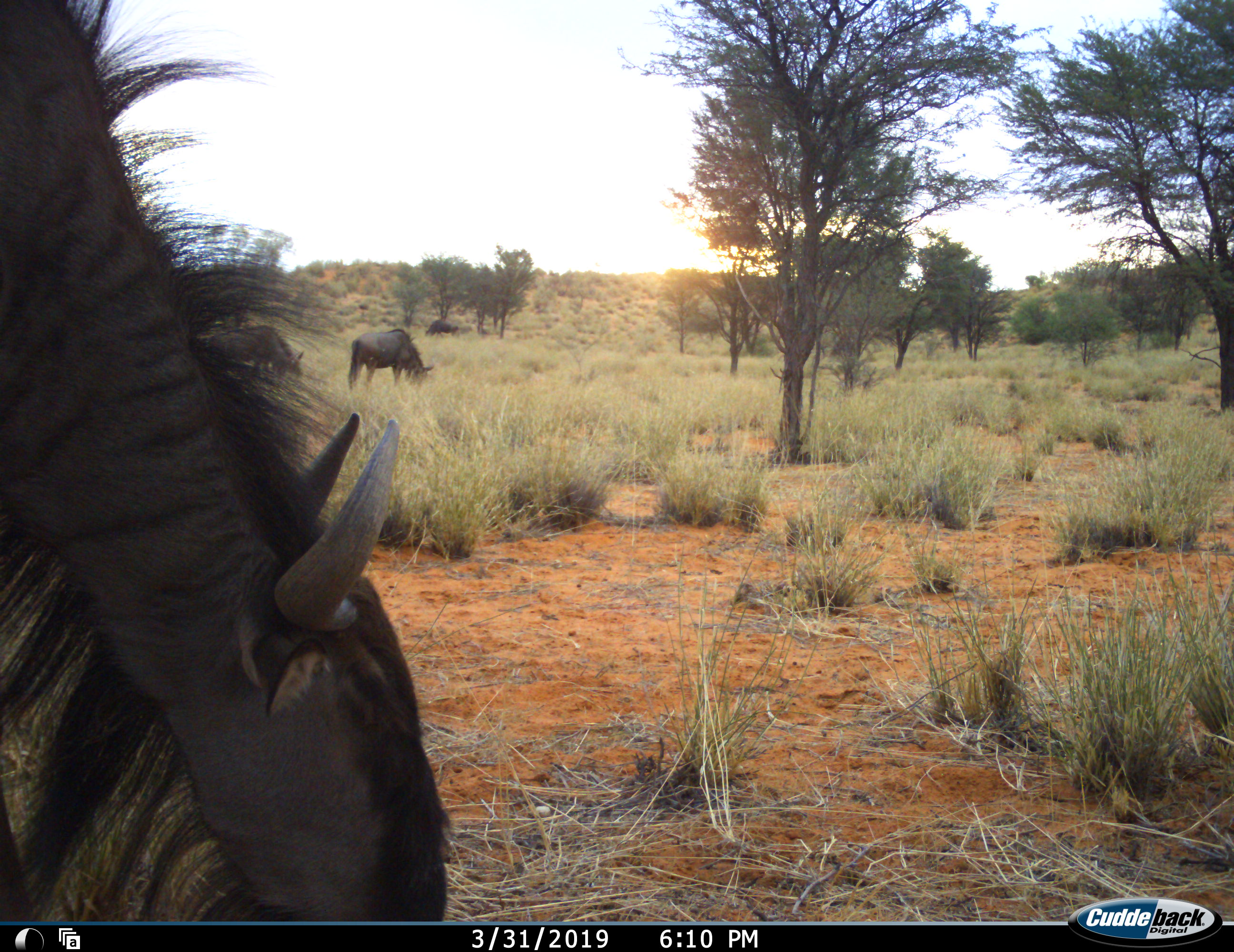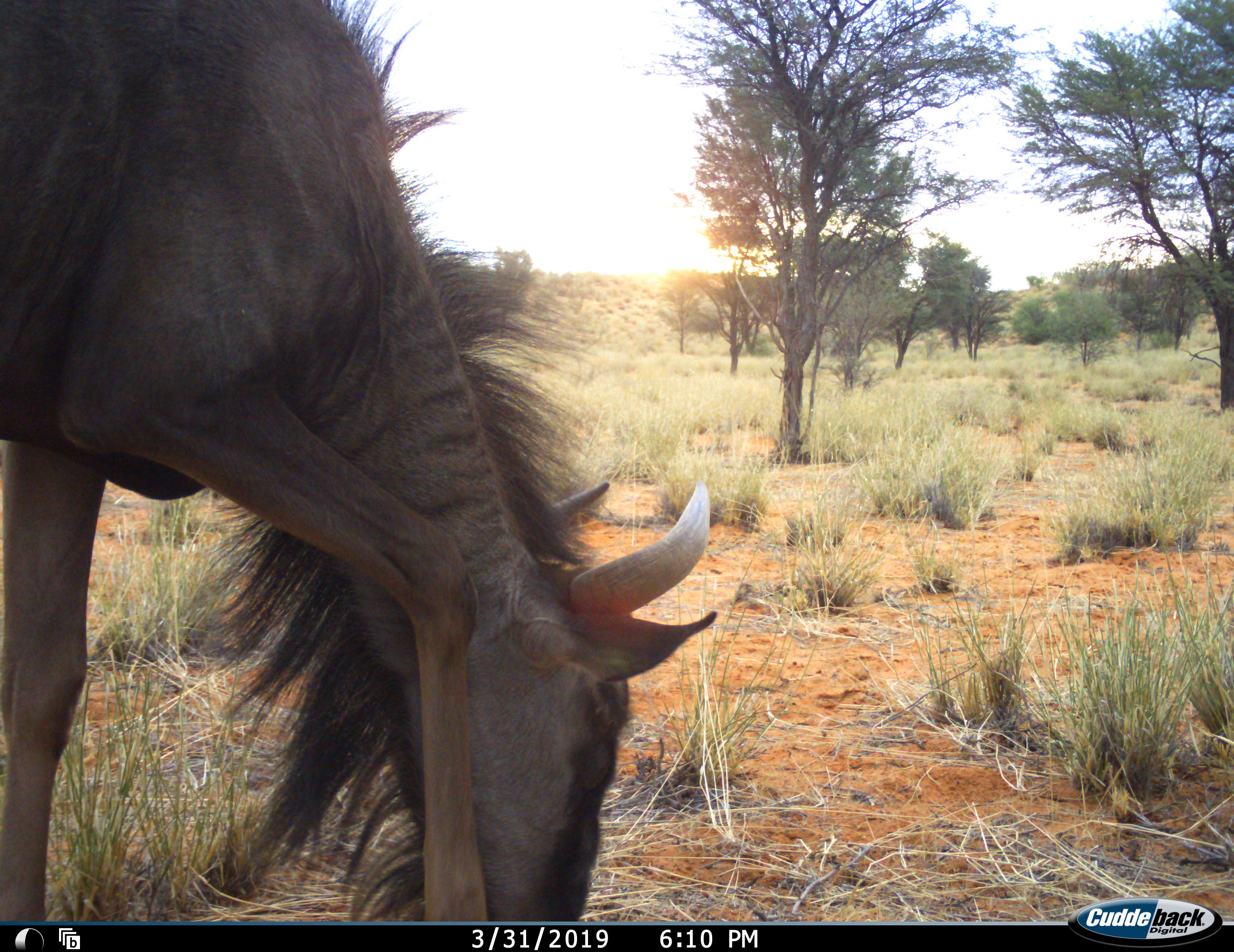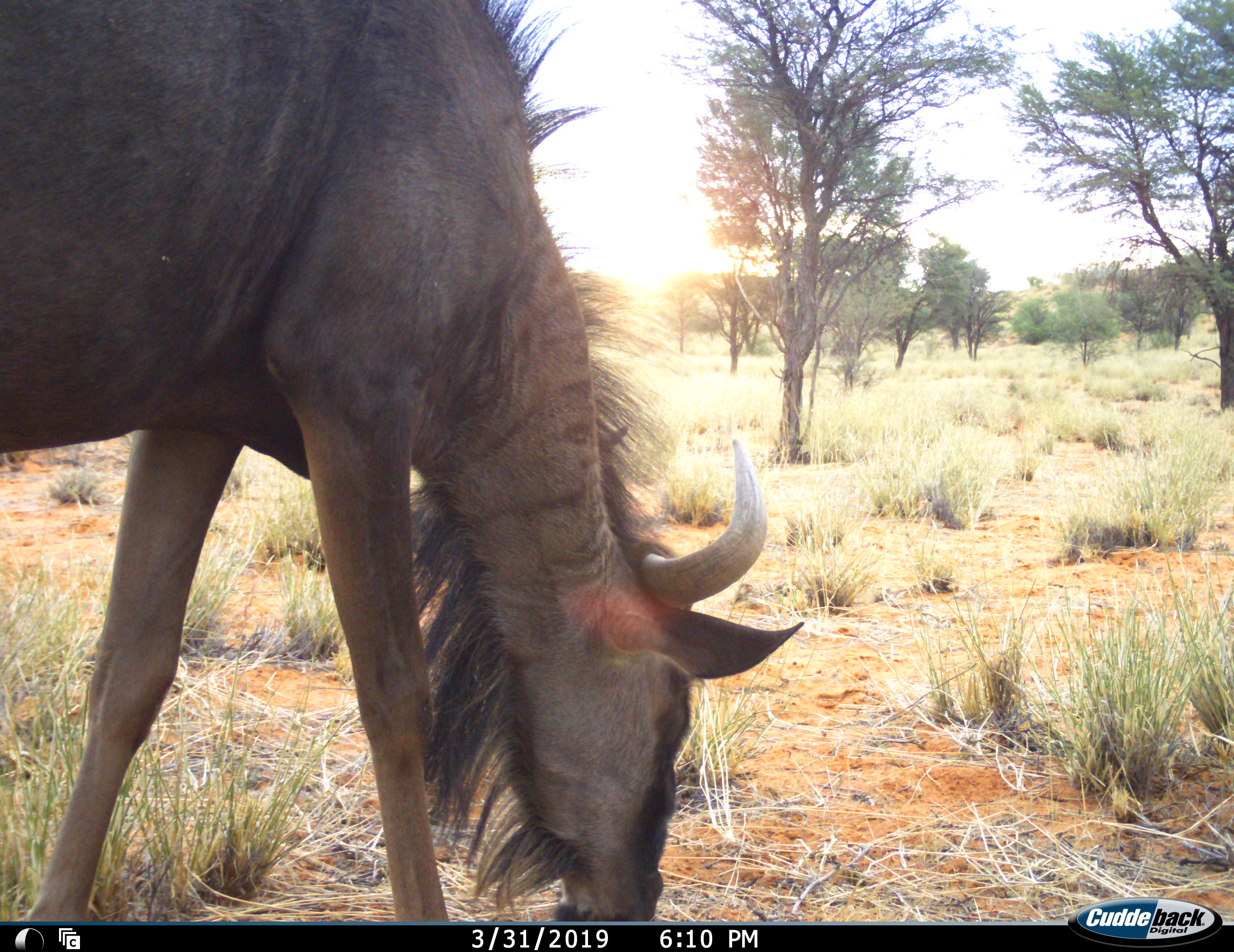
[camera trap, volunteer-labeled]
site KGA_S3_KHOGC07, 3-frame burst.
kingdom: Animalia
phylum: Chordata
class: Mammalia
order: Artiodactyla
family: Bovidae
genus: Connochaetes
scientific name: Connochaetes taurinus taurinus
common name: blue wildebeest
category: wildebeestblue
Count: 3.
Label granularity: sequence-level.